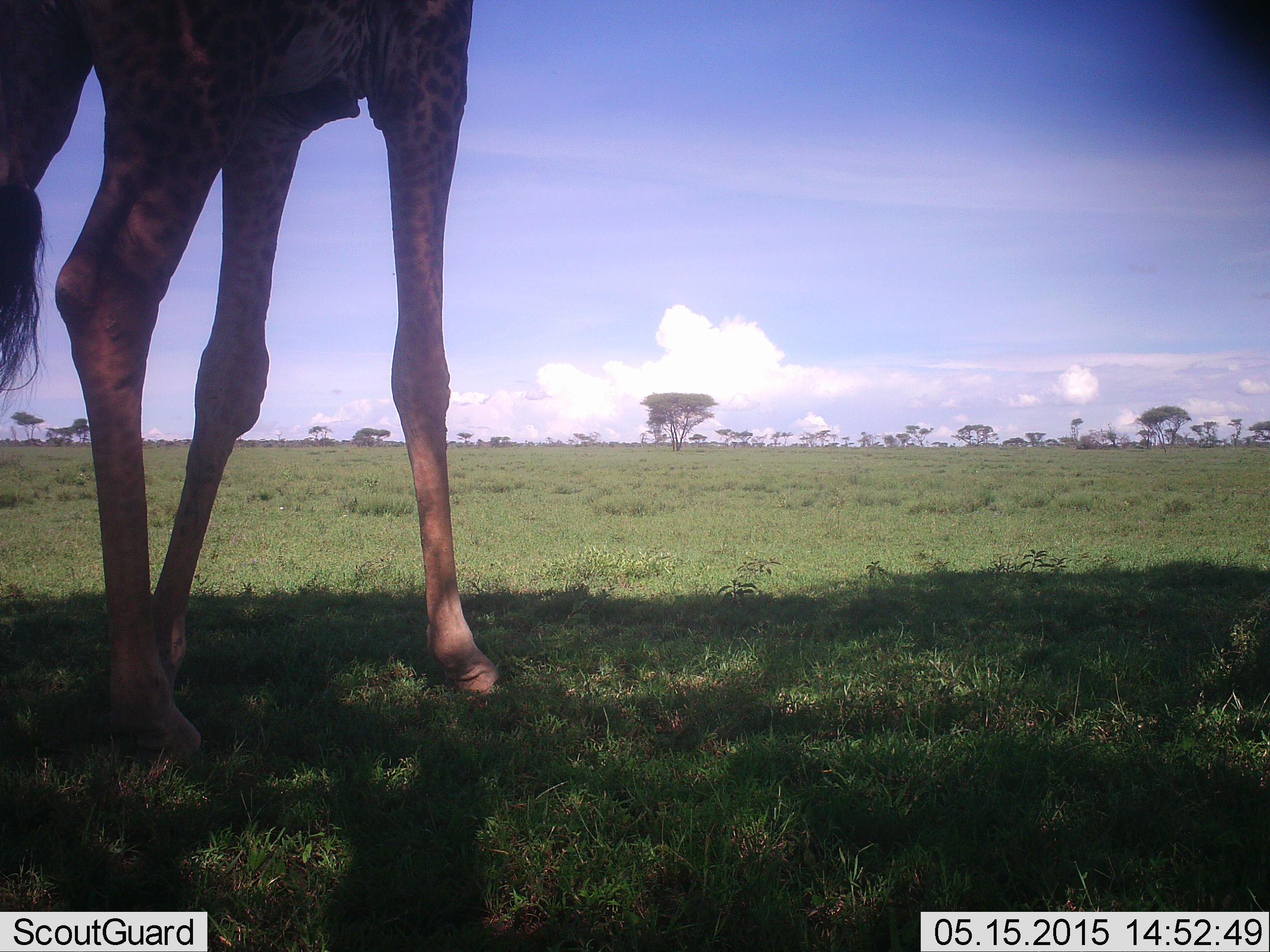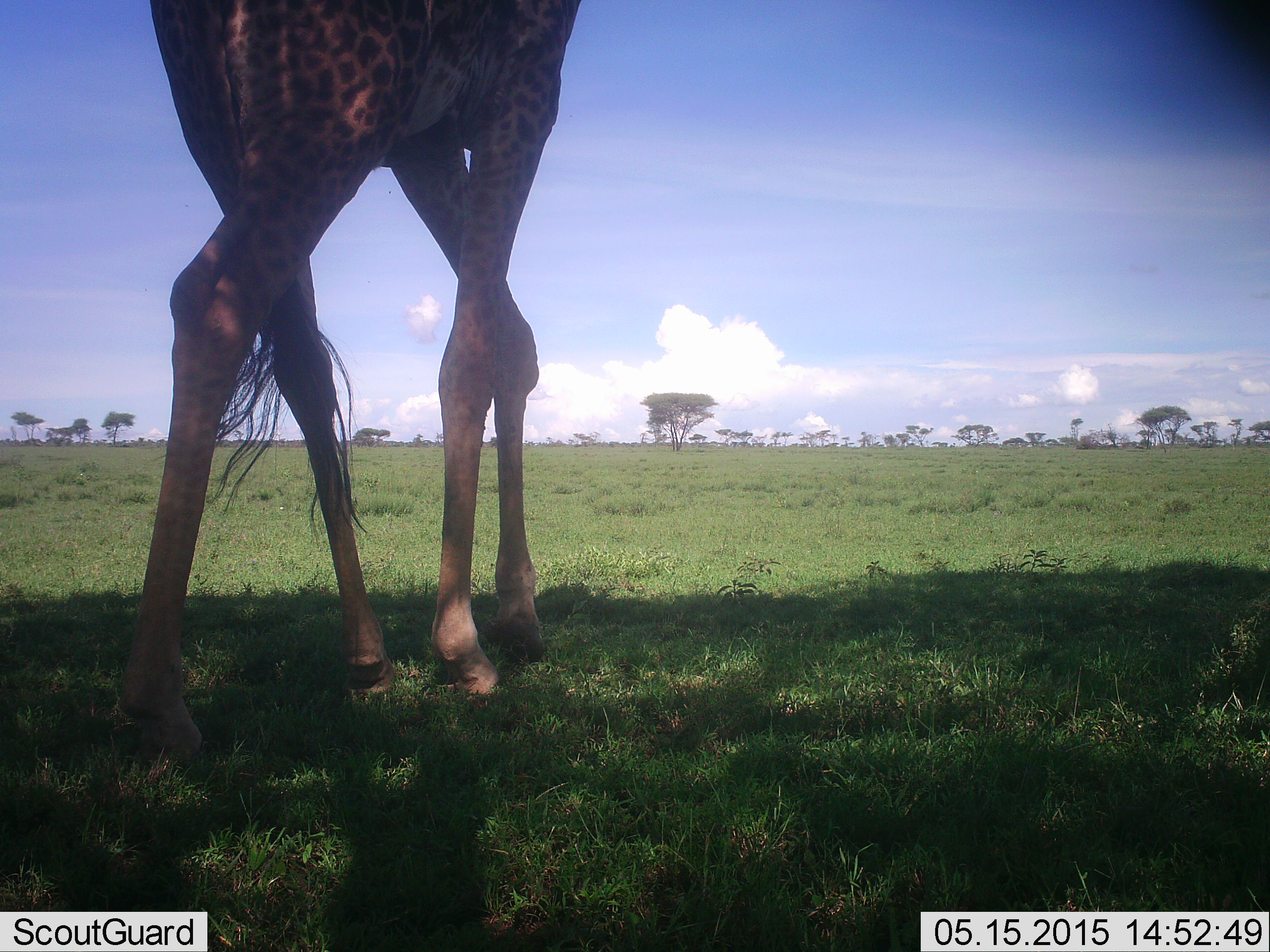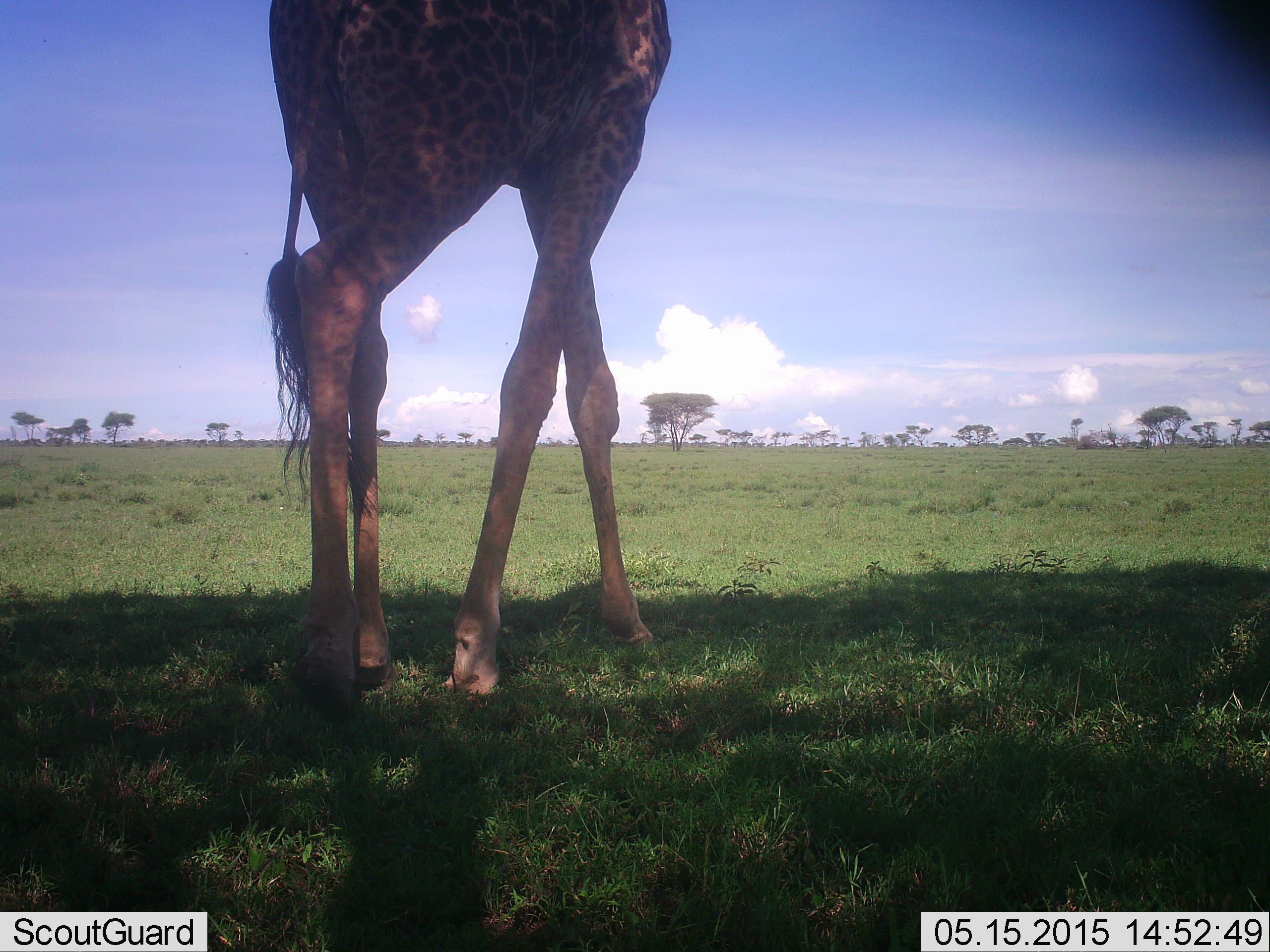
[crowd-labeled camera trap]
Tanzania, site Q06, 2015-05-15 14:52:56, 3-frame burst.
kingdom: Animalia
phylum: Chordata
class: Mammalia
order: Artiodactyla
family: Giraffidae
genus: Giraffa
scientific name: Giraffa camelopardalis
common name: giraffe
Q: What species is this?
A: Giraffe (Giraffa camelopardalis).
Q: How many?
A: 1.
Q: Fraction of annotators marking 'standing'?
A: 40%.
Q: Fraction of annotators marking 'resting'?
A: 0%.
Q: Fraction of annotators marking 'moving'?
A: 70%.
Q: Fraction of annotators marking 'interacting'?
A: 0%.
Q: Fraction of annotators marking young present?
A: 0%.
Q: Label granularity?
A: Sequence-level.